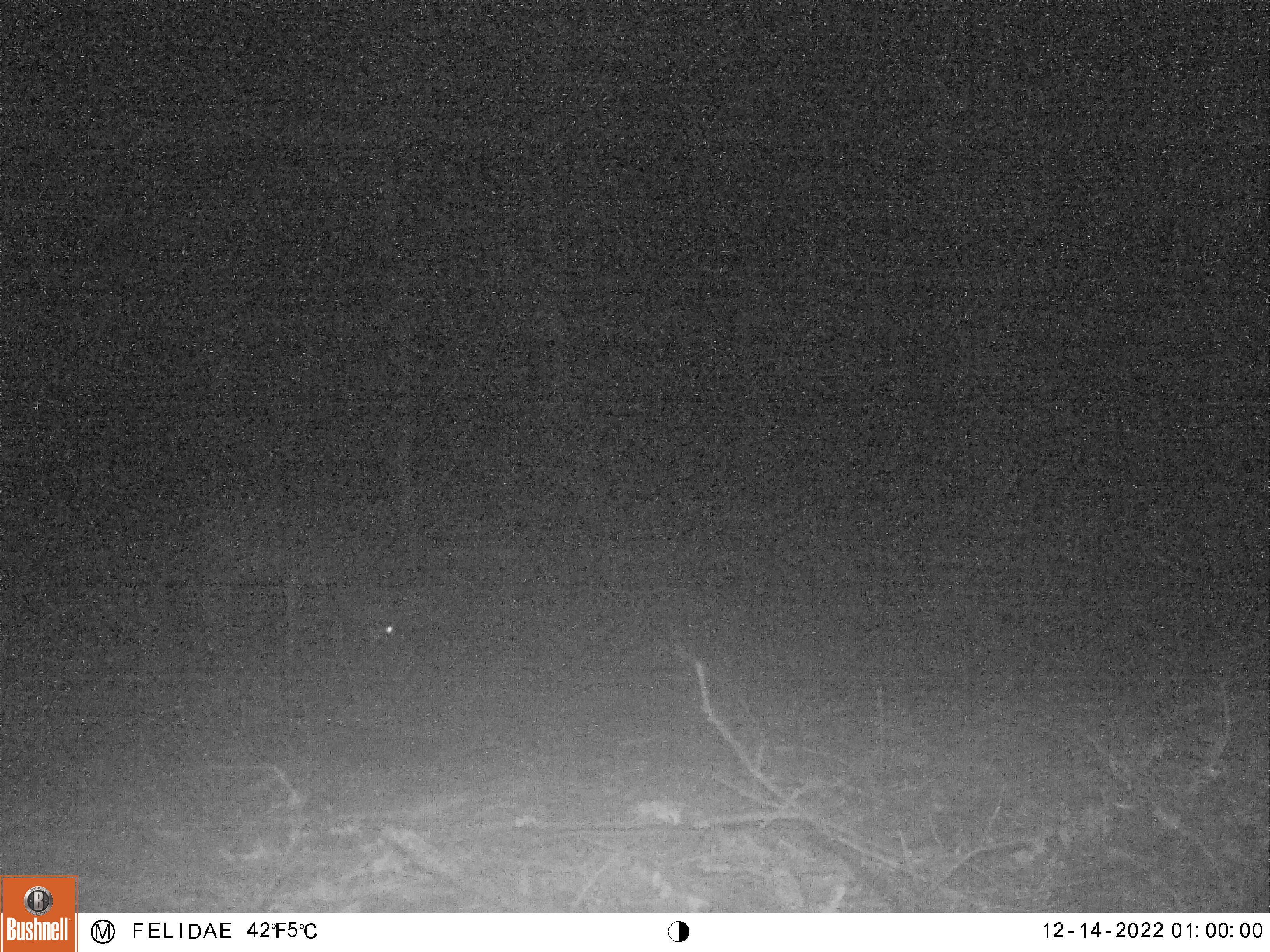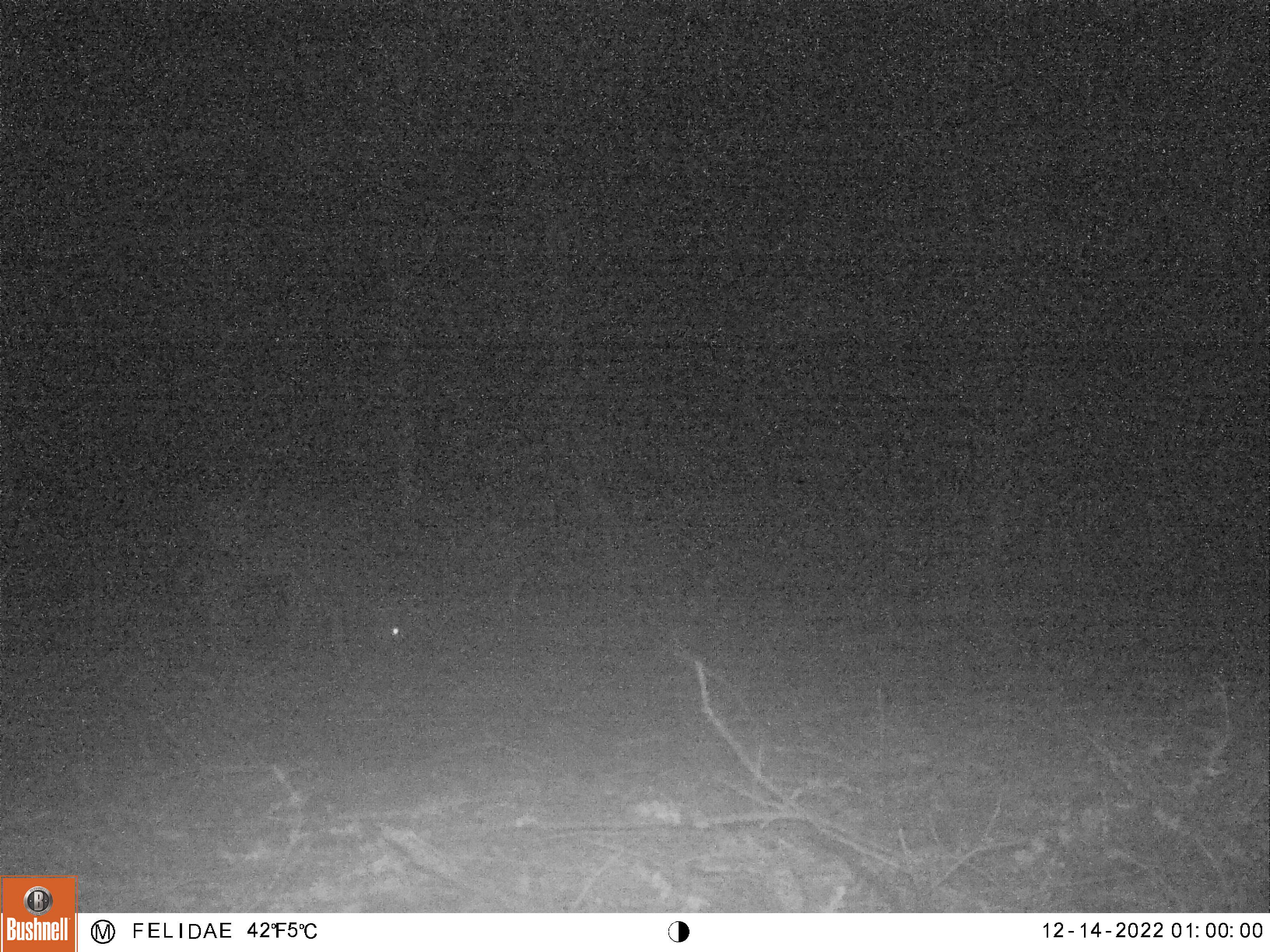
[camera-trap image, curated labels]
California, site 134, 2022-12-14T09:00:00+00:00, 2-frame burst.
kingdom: Animalia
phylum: Chordata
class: Mammalia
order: Artiodactyla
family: Cervidae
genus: Odocoileus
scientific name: Odocoileus hemionus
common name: mule deer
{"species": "mule deer (Odocoileus hemionus)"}